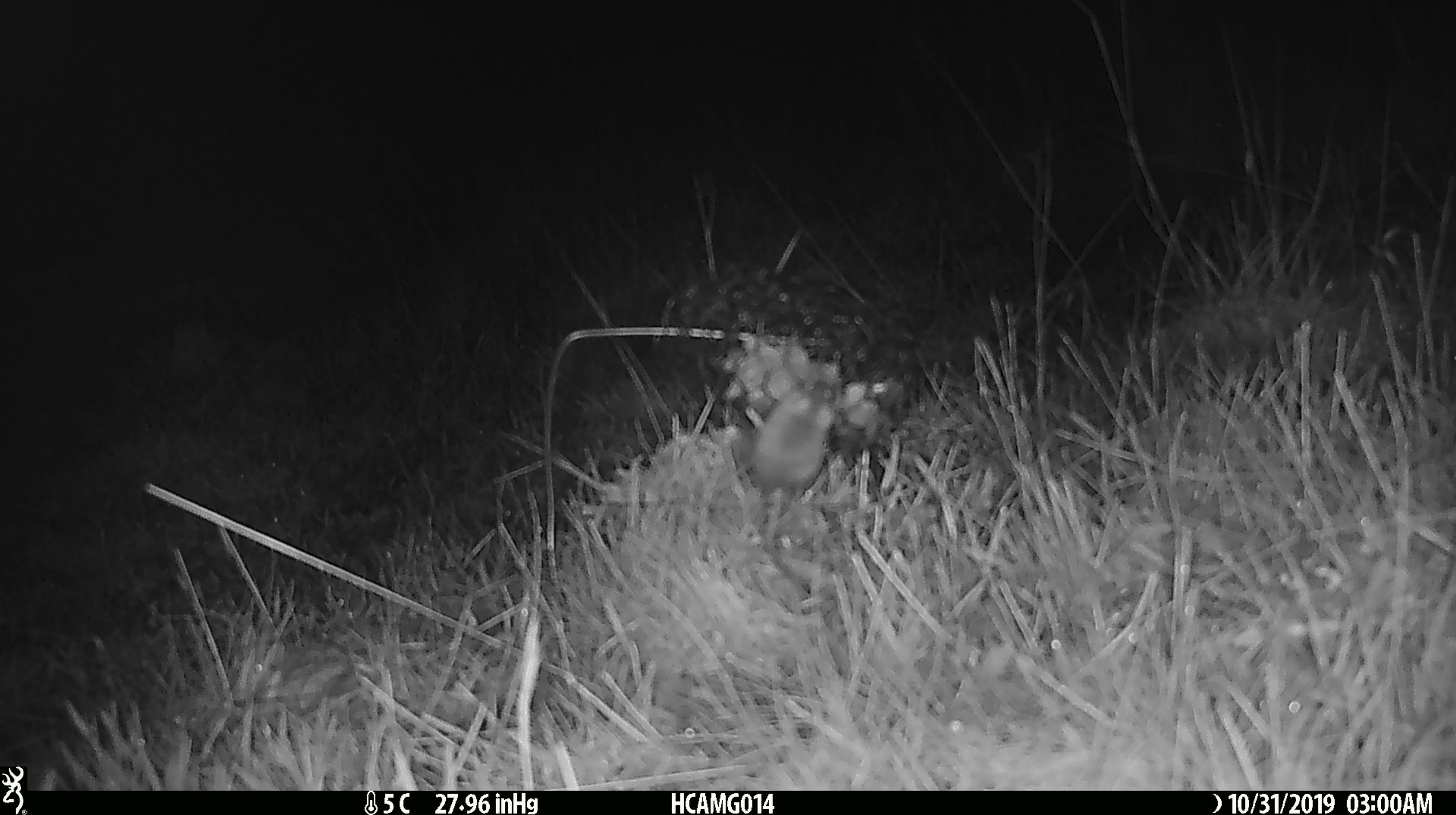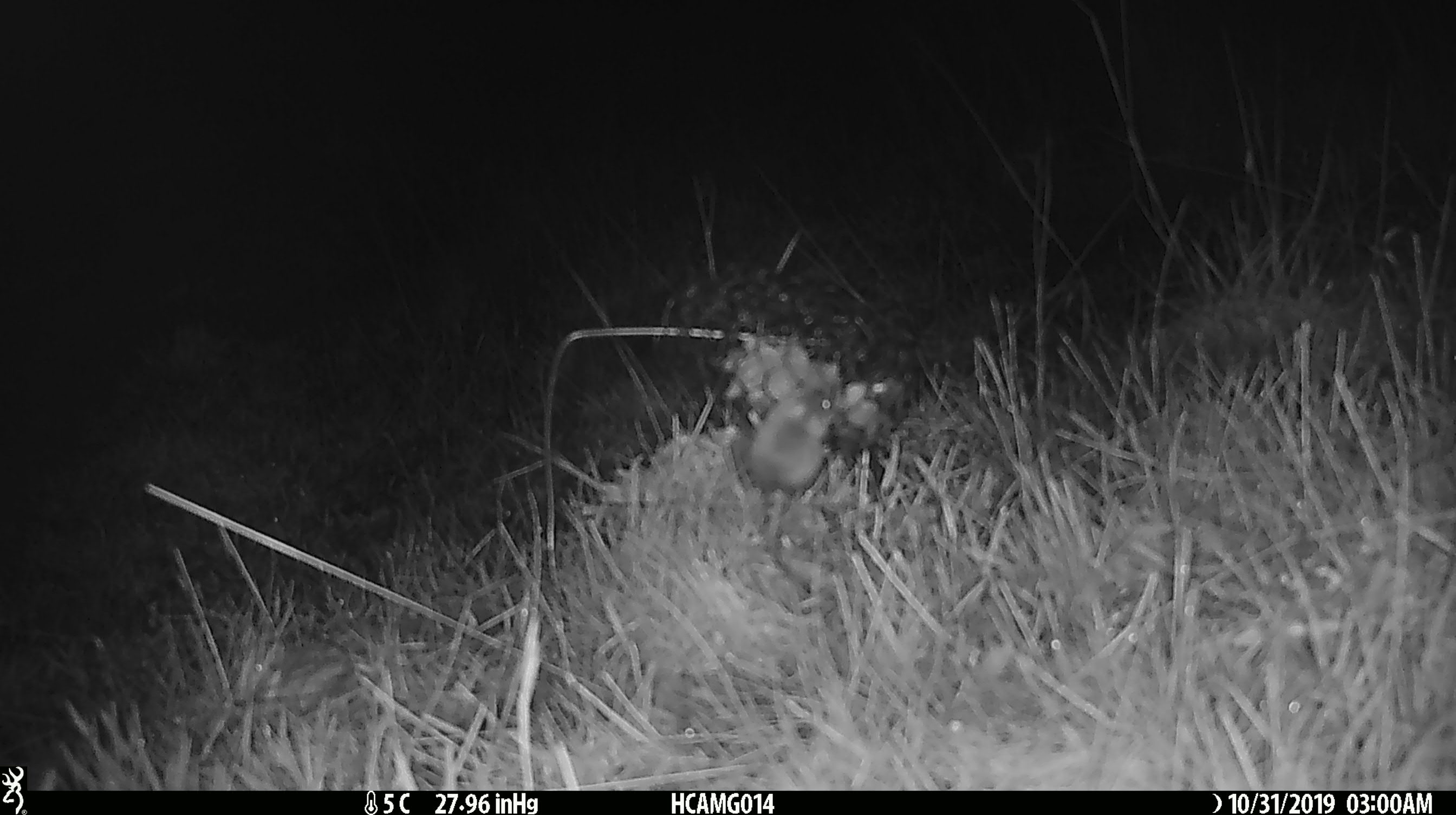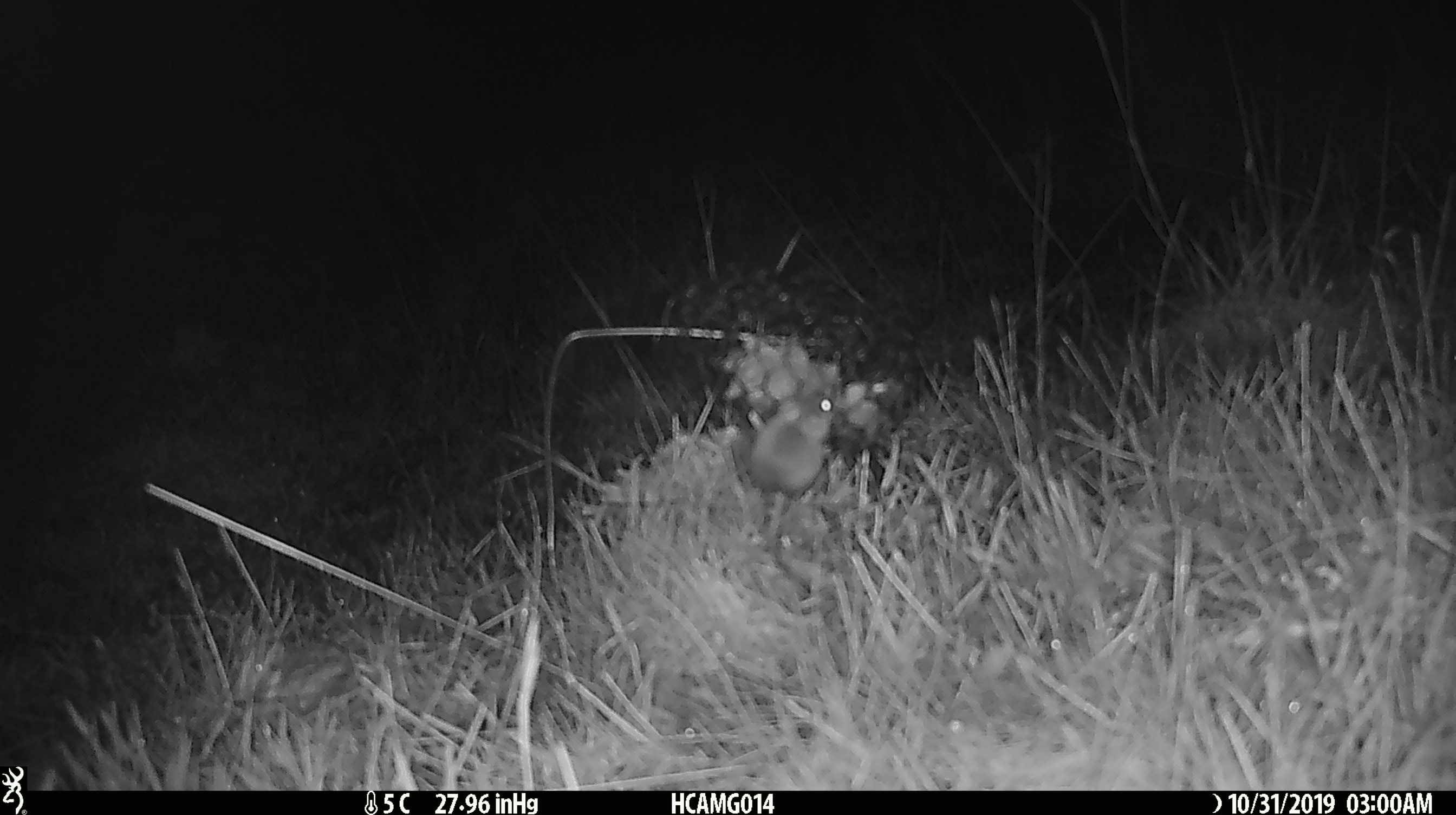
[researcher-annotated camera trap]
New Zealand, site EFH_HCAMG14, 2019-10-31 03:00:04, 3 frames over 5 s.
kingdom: Animalia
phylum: Chordata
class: Mammalia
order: Rodentia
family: Muridae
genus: Mus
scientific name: Mus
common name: mouse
Mouse (Mus).